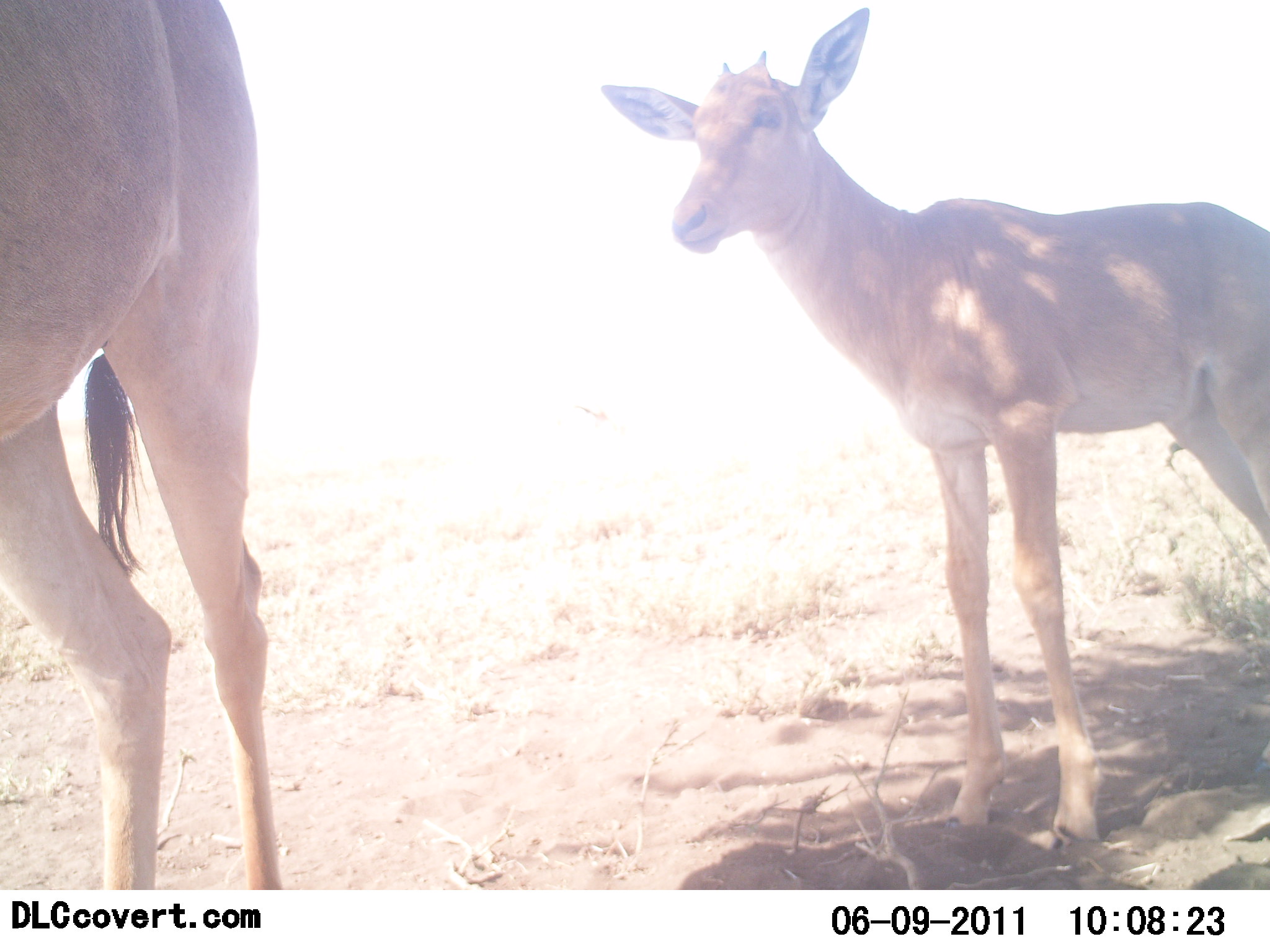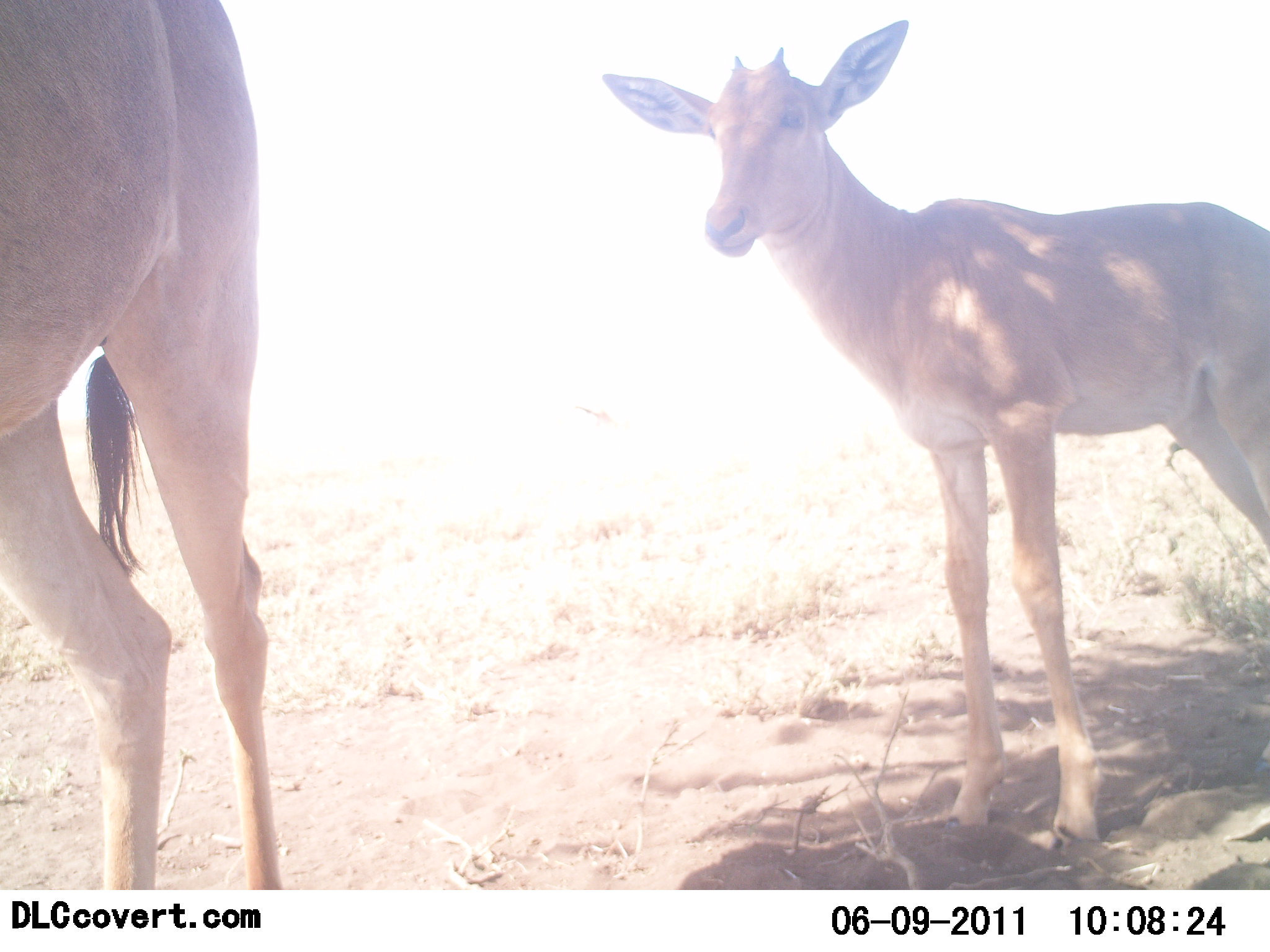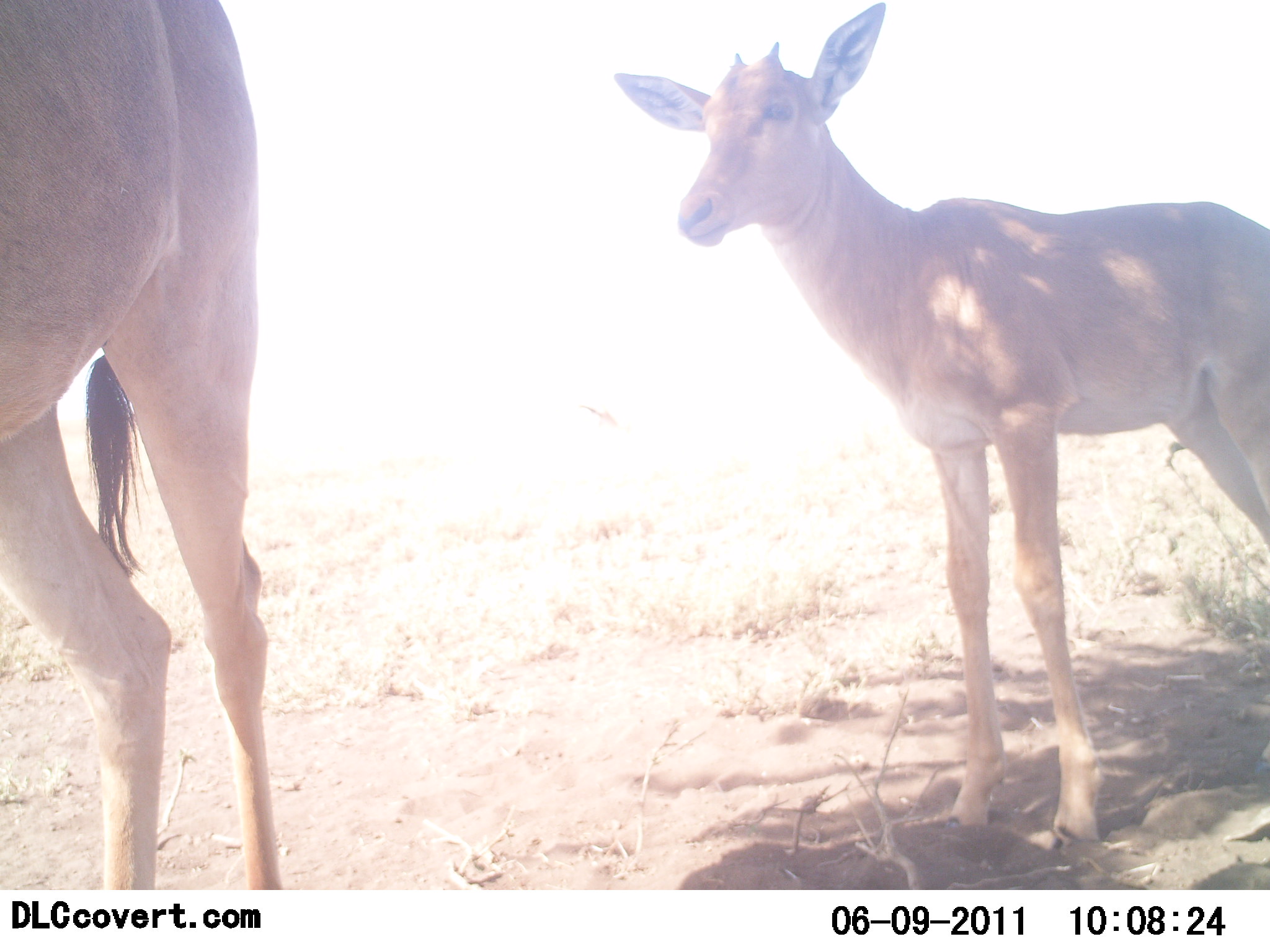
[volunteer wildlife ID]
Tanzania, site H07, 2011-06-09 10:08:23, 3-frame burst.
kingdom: Animalia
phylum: Chordata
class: Mammalia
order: Artiodactyla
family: Bovidae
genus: Alcelaphus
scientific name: Alcelaphus buselaphus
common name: hartebeest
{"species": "hartebeest (Alcelaphus buselaphus)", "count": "2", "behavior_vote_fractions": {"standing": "100%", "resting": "0%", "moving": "0%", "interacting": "0%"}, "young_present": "89%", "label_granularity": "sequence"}